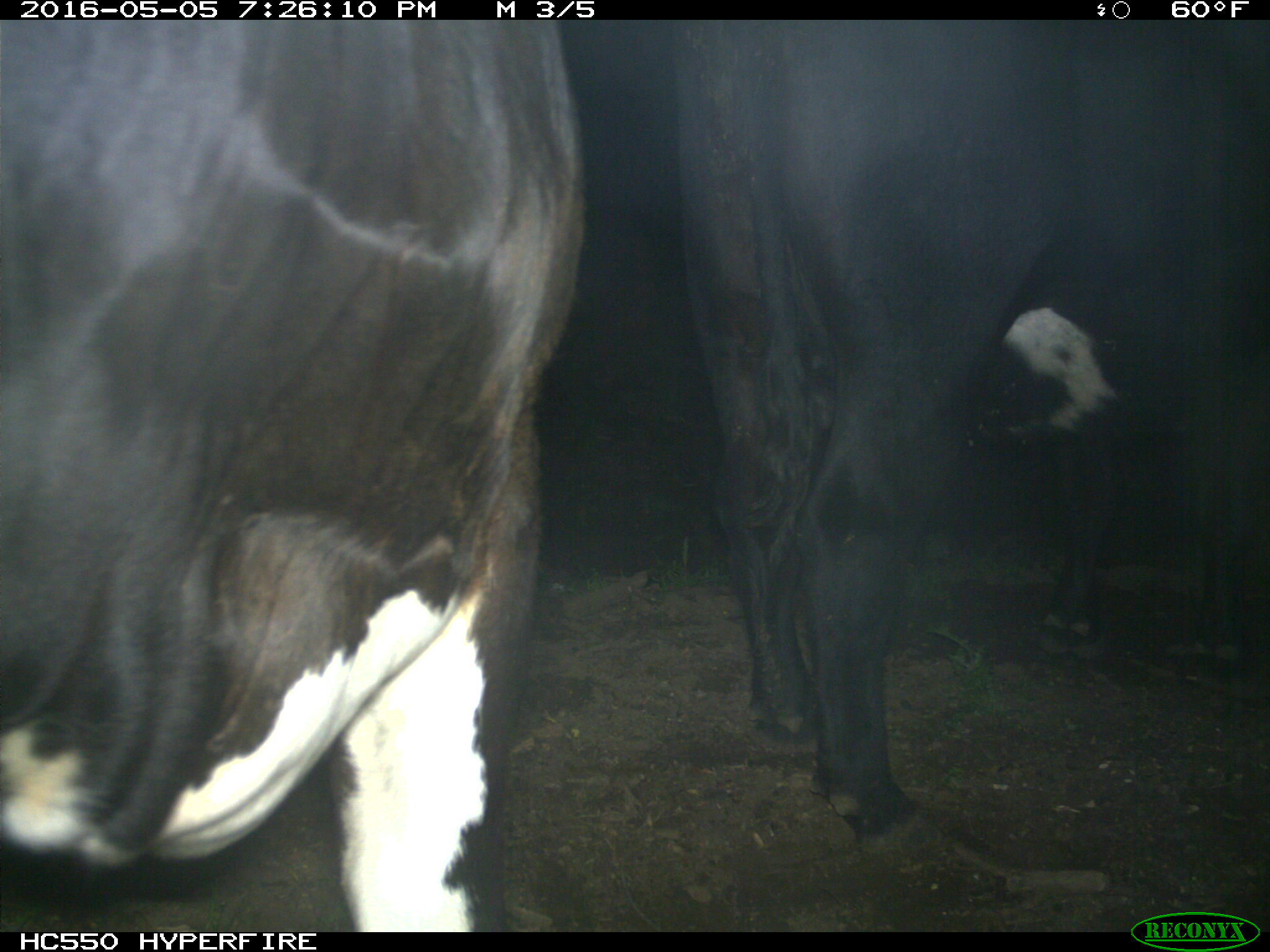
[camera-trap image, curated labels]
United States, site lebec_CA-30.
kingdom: Animalia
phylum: Chordata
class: Mammalia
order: Artiodactyla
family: Bovidae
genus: Bos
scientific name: Bos taurus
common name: domestic cow